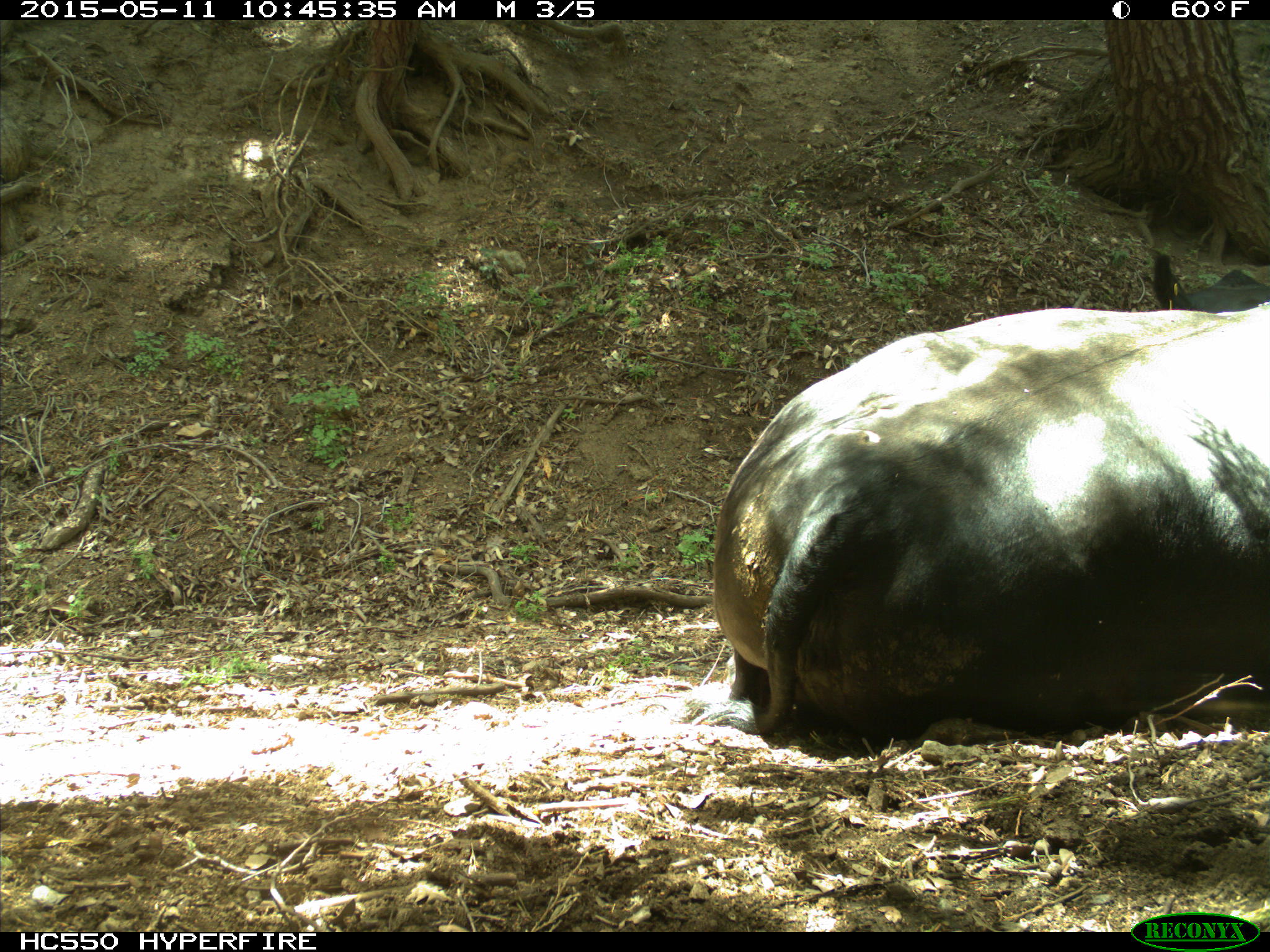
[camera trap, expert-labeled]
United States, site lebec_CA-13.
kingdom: Animalia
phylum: Chordata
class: Mammalia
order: Artiodactyla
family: Bovidae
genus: Bos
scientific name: Bos taurus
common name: domestic cow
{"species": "Bos taurus (domestic cow)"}